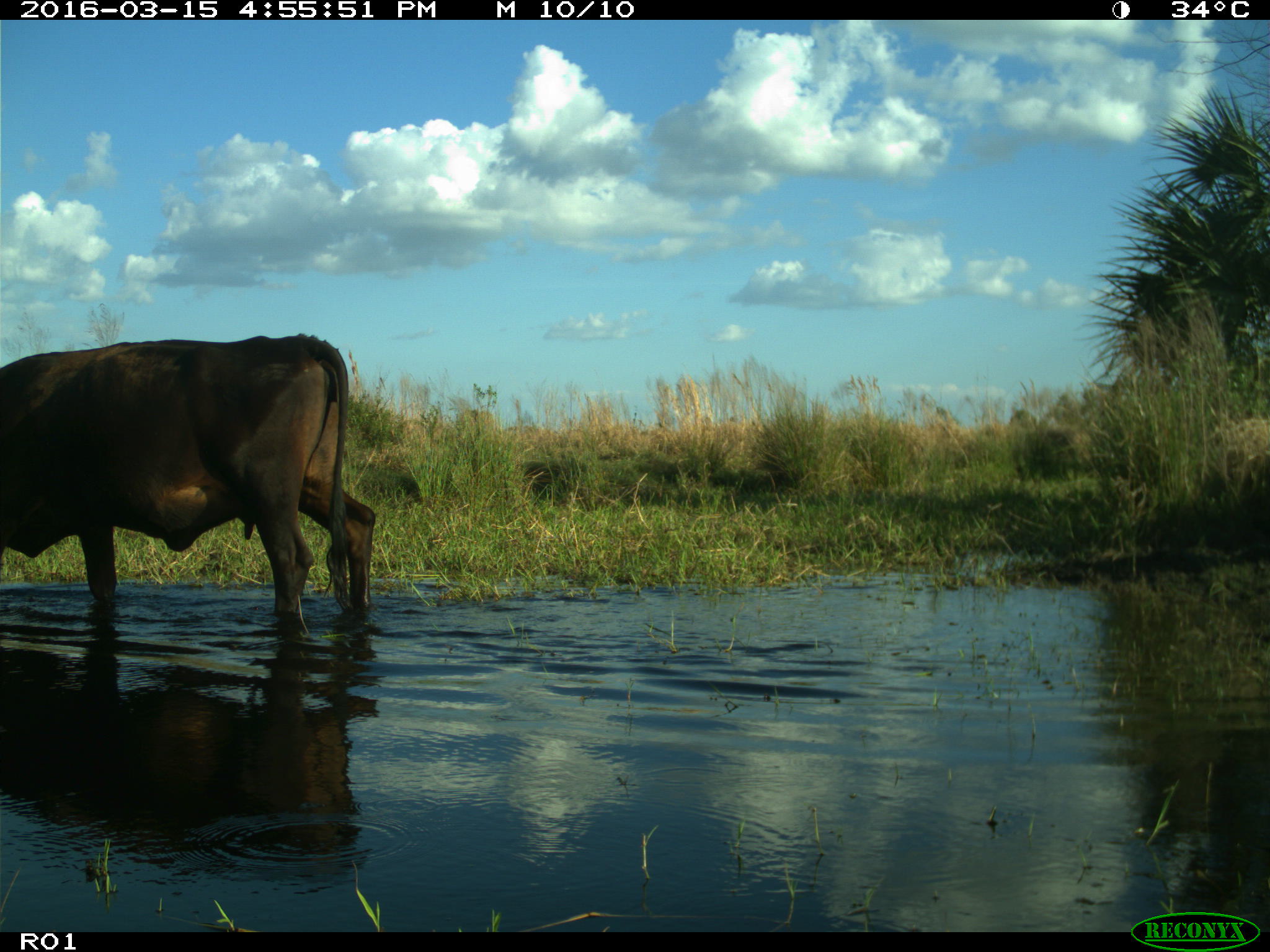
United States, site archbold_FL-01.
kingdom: Animalia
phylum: Chordata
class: Mammalia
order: Artiodactyla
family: Bovidae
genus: Bos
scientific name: Bos taurus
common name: domestic cow